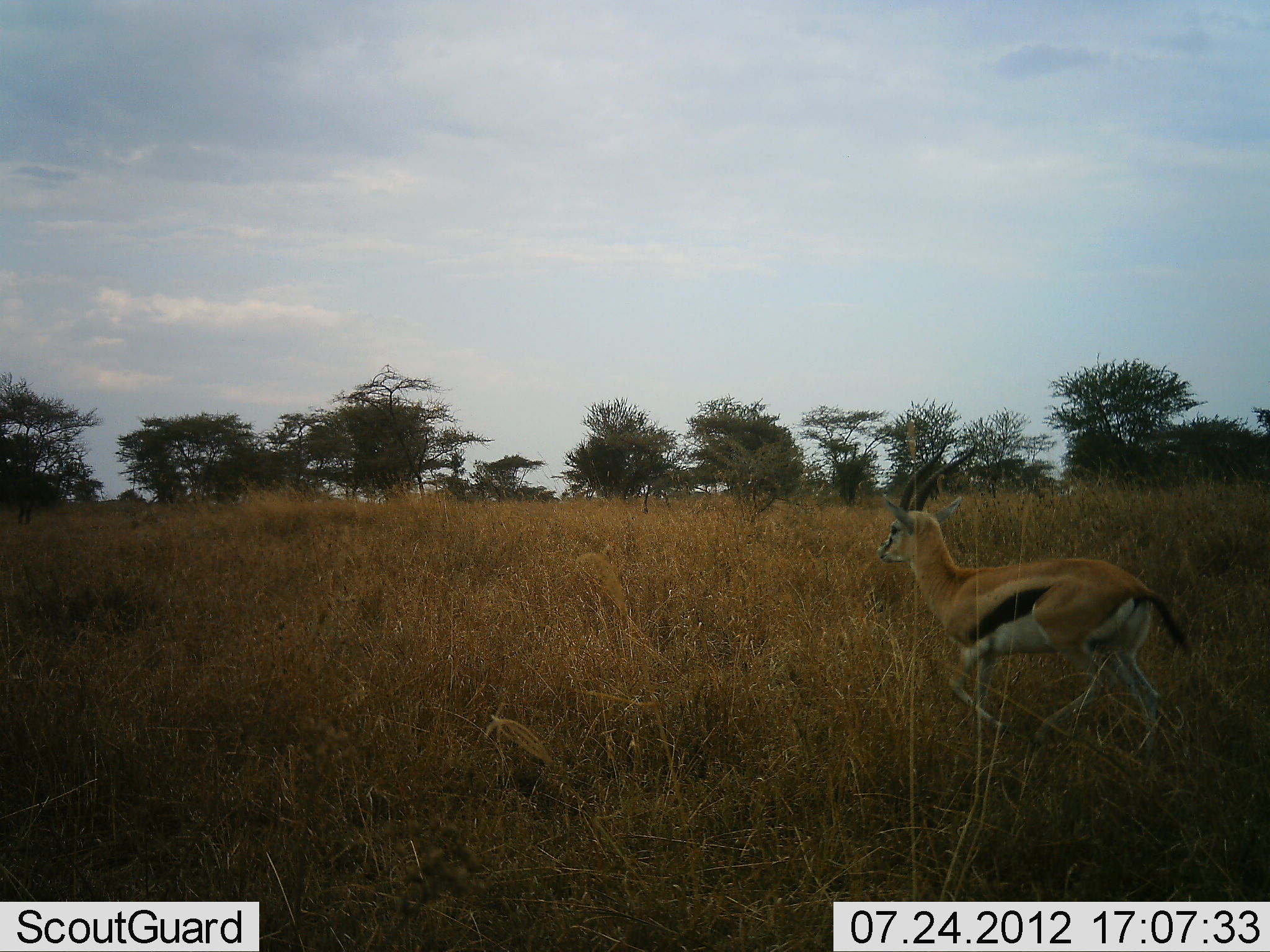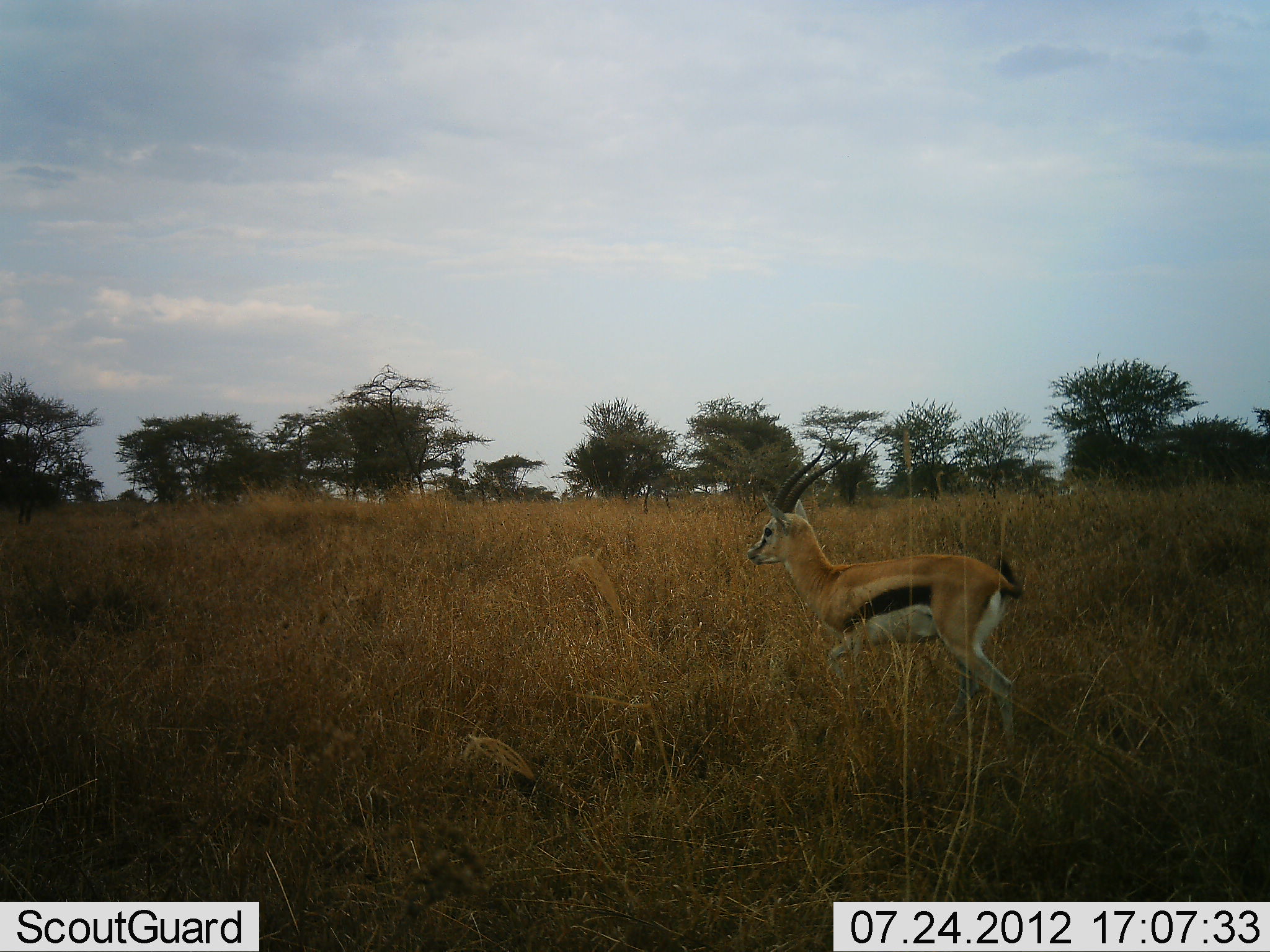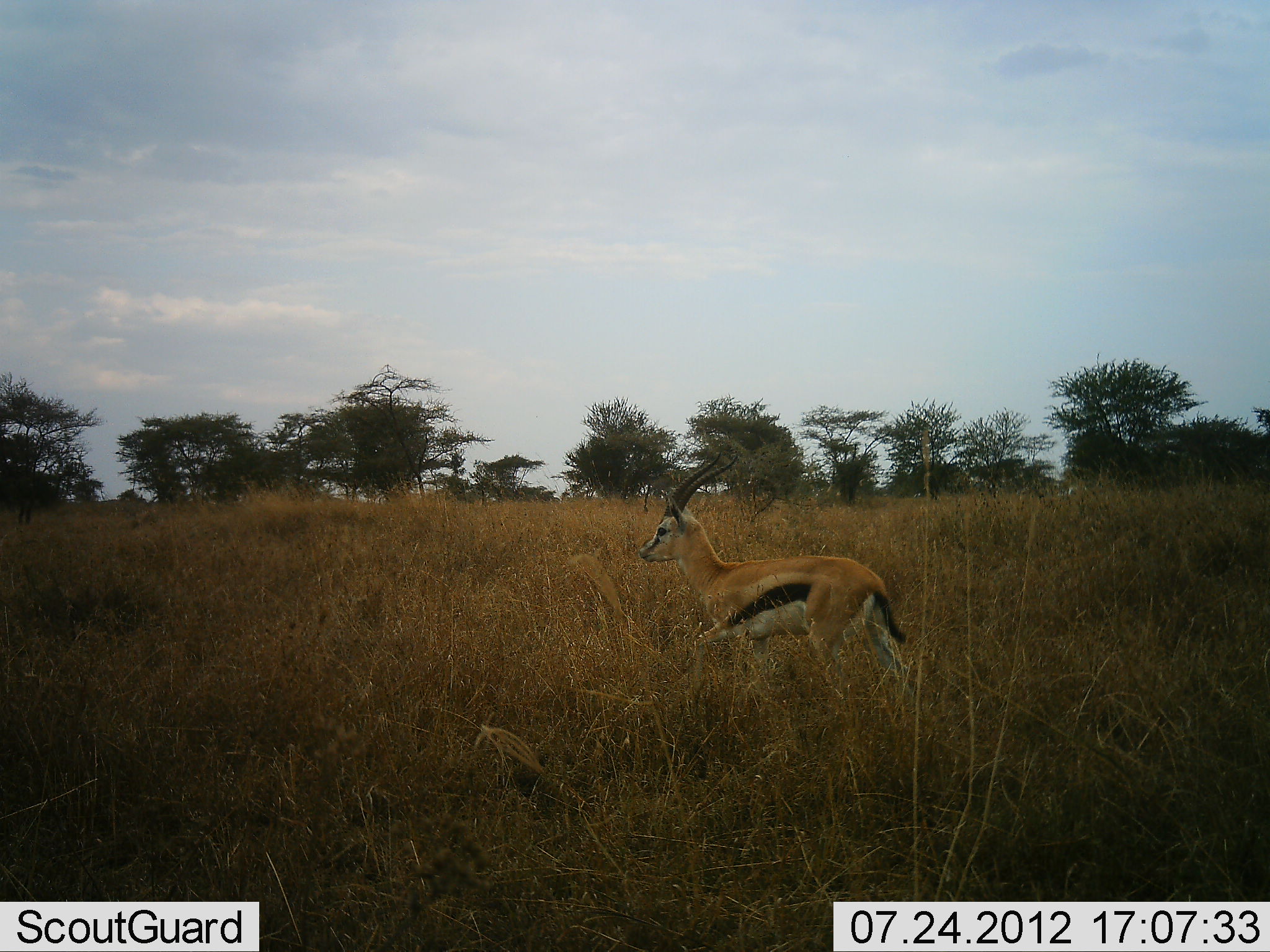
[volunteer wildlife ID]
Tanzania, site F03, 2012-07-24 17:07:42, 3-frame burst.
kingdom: Animalia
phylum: Chordata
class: Mammalia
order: Artiodactyla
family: Bovidae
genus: Eudorcas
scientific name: Eudorcas thomsonii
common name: thomson's gazelle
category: gazellethomsons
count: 1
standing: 10%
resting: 0%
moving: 90%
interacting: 0%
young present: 0%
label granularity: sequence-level